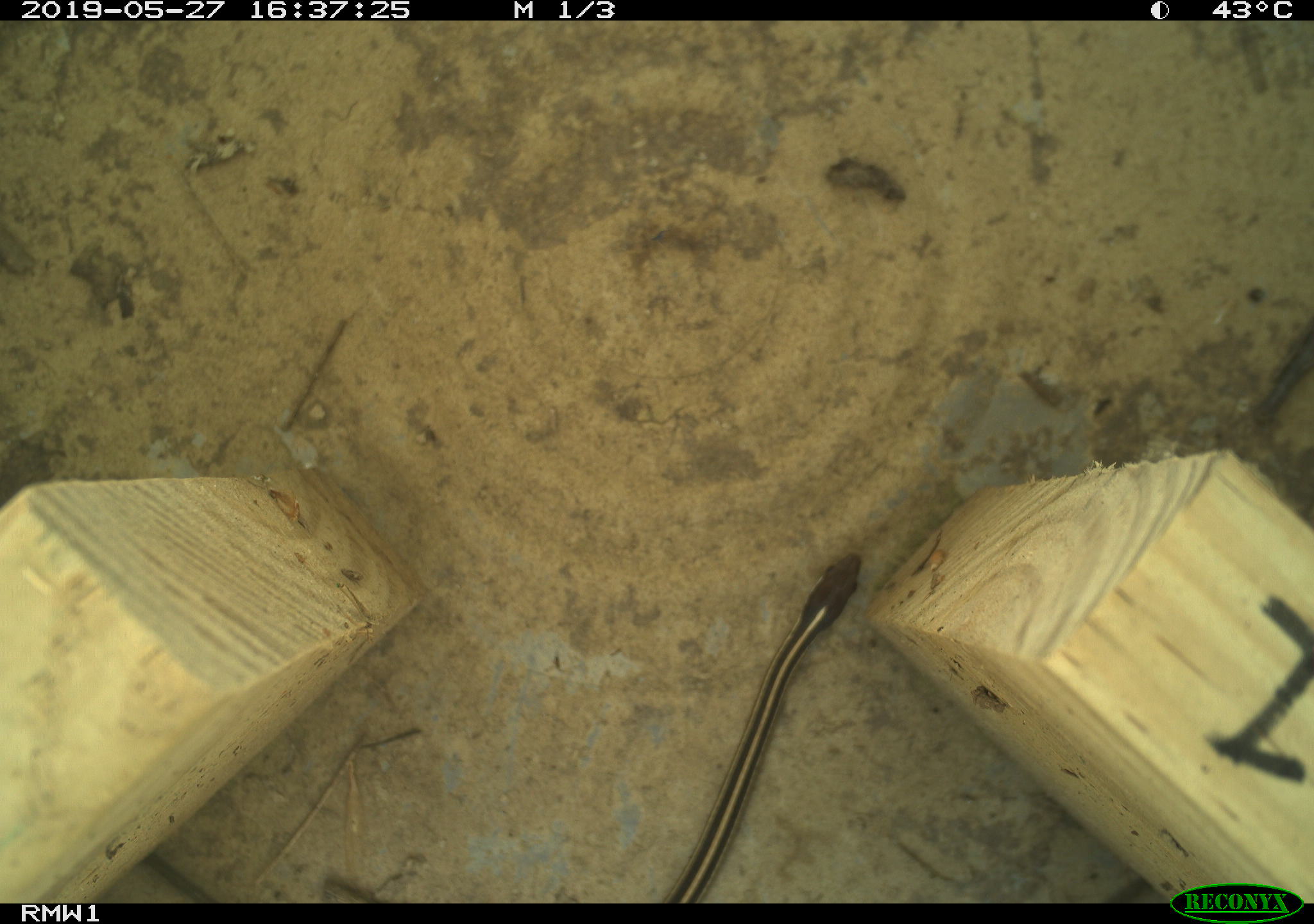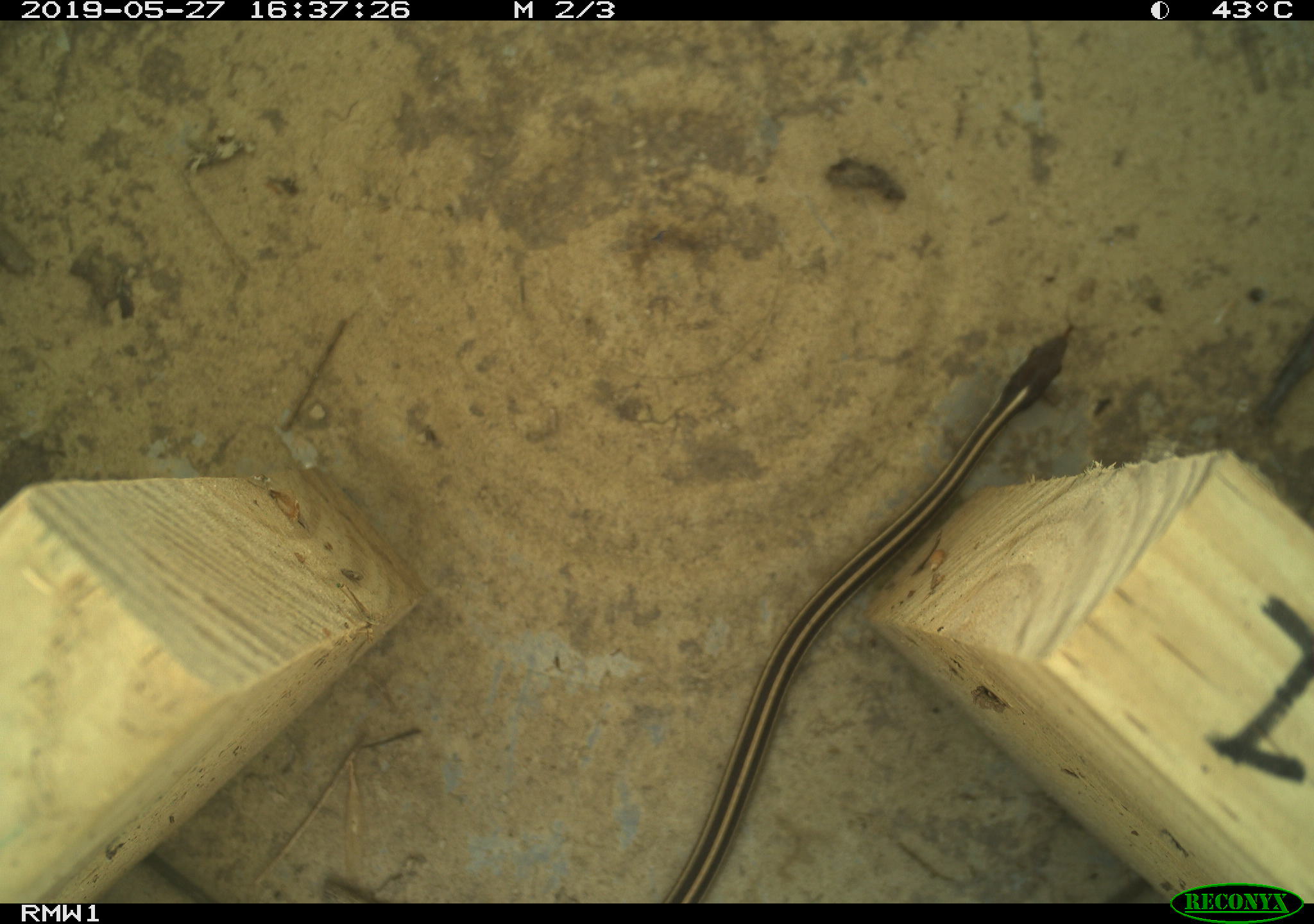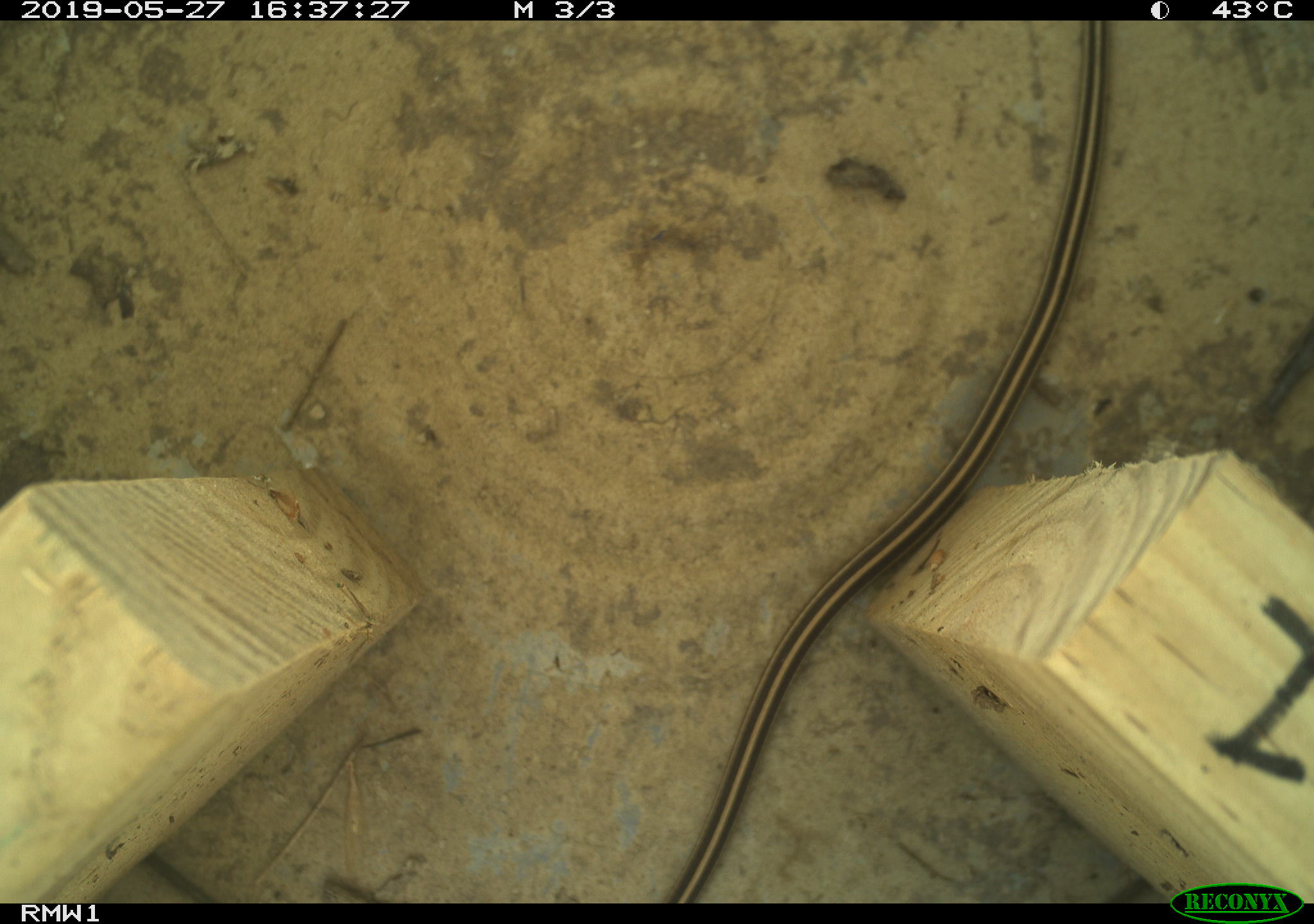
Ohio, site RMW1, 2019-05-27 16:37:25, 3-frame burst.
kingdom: Animalia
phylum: Chordata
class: Reptilia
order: Squamata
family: Colubridae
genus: Thamnophis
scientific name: Thamnophis saurita saurita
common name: eastern ribbon snake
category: eastern ribbonsnake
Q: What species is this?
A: Eastern ribbonsnake (eastern ribbon snake) (Thamnophis saurita saurita).